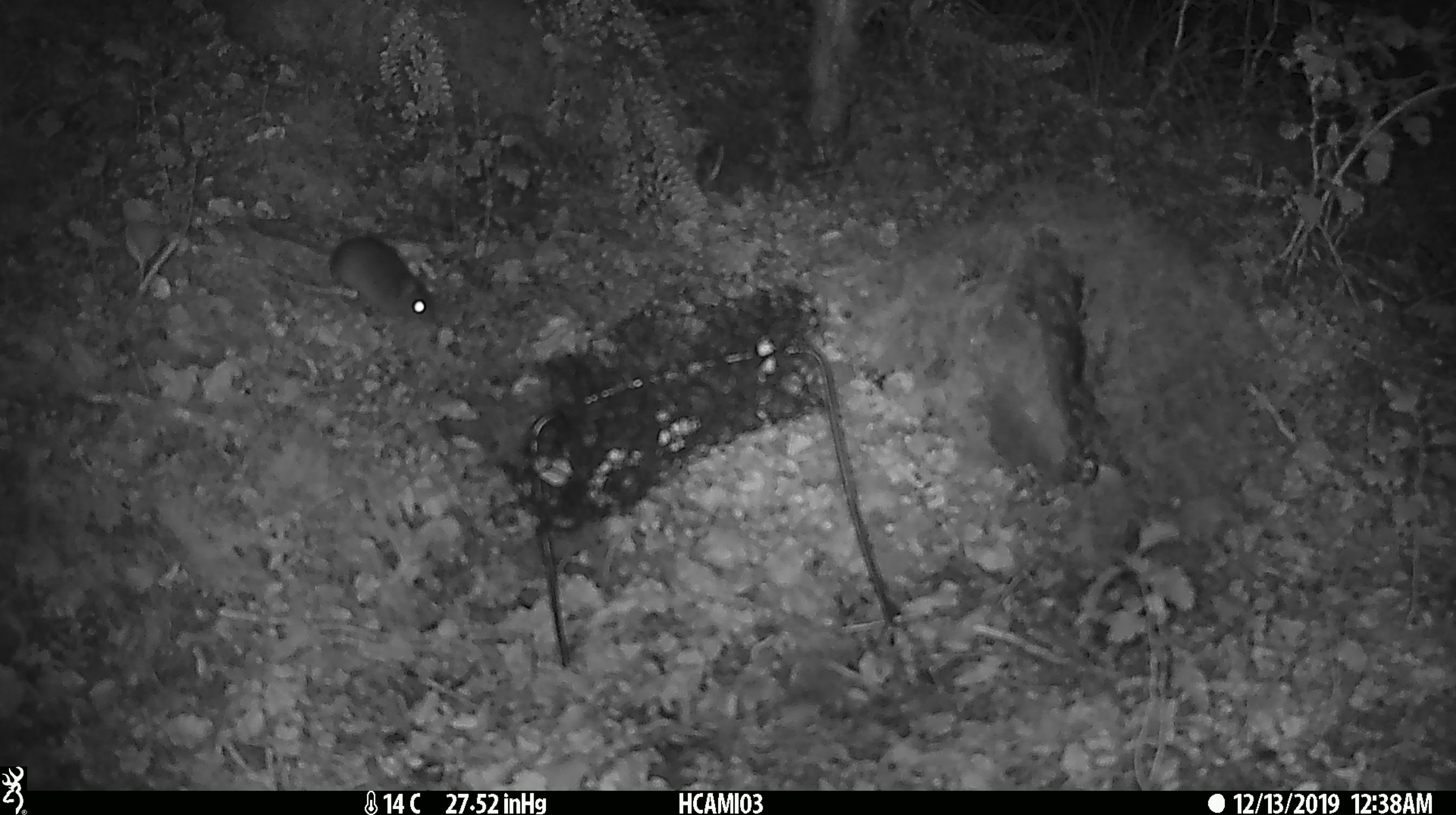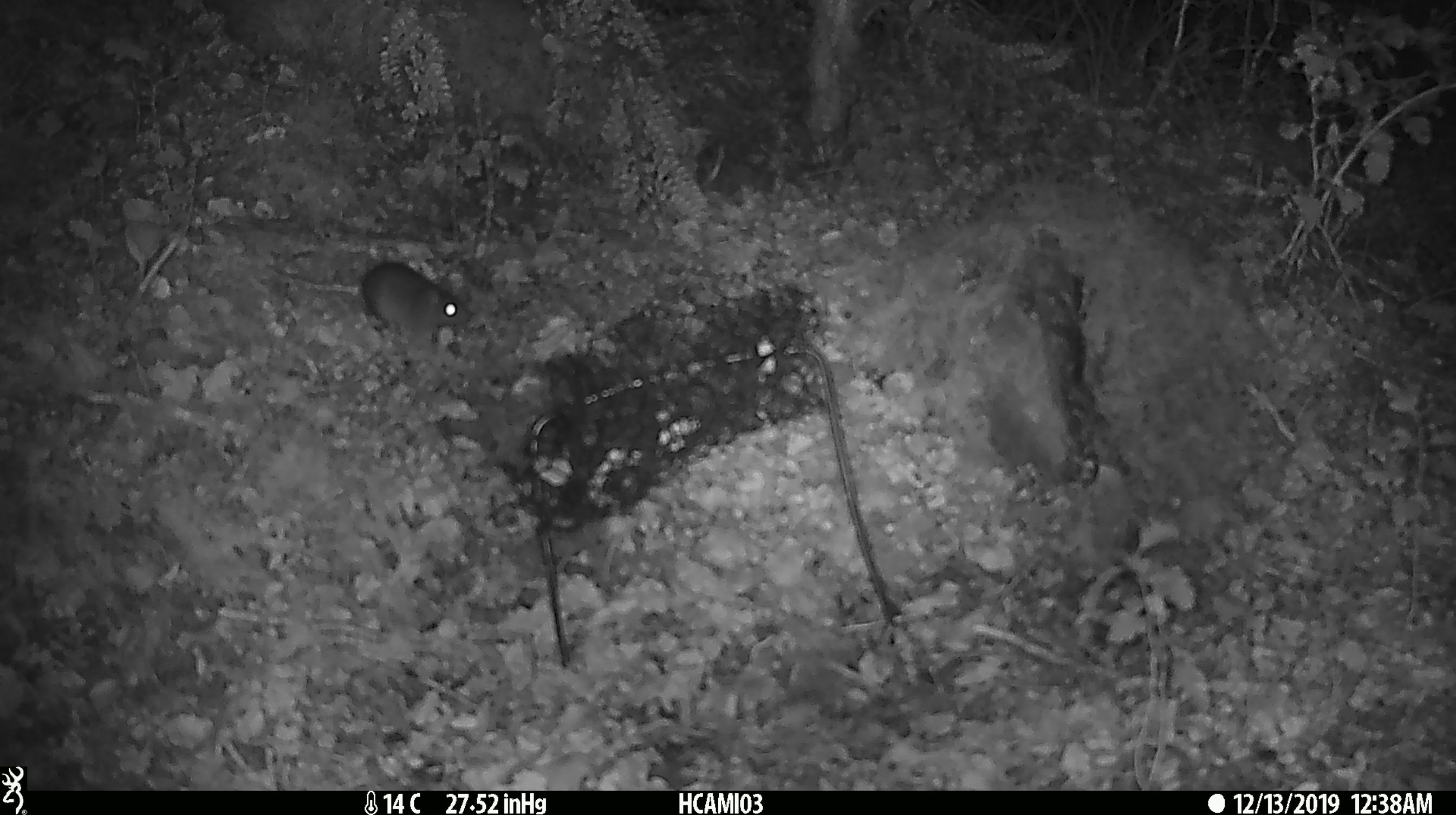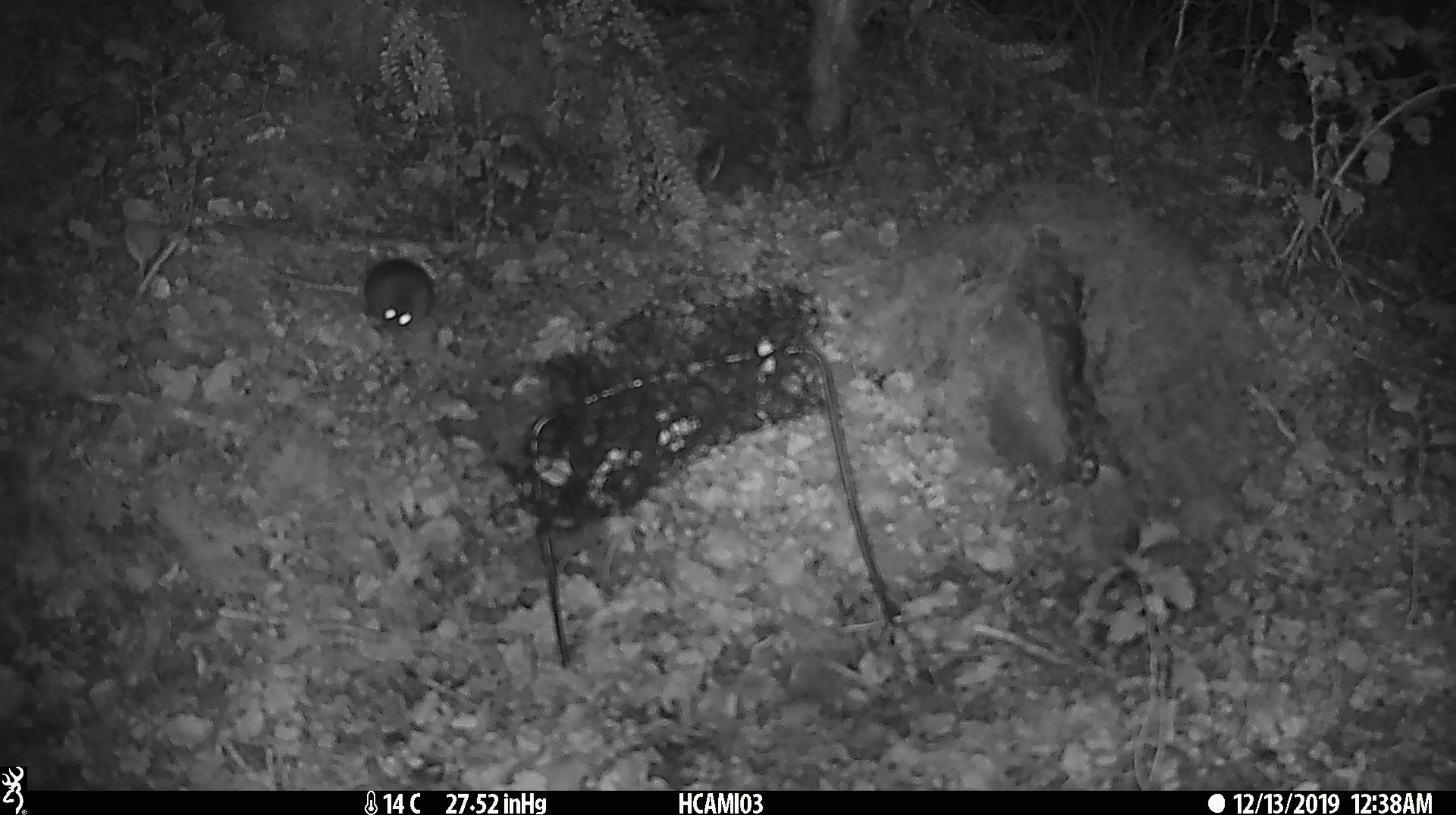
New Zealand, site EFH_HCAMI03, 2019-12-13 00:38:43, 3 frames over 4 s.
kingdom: Animalia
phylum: Chordata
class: Mammalia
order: Rodentia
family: Muridae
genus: Mus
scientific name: Mus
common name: mouse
Mouse (Mus).